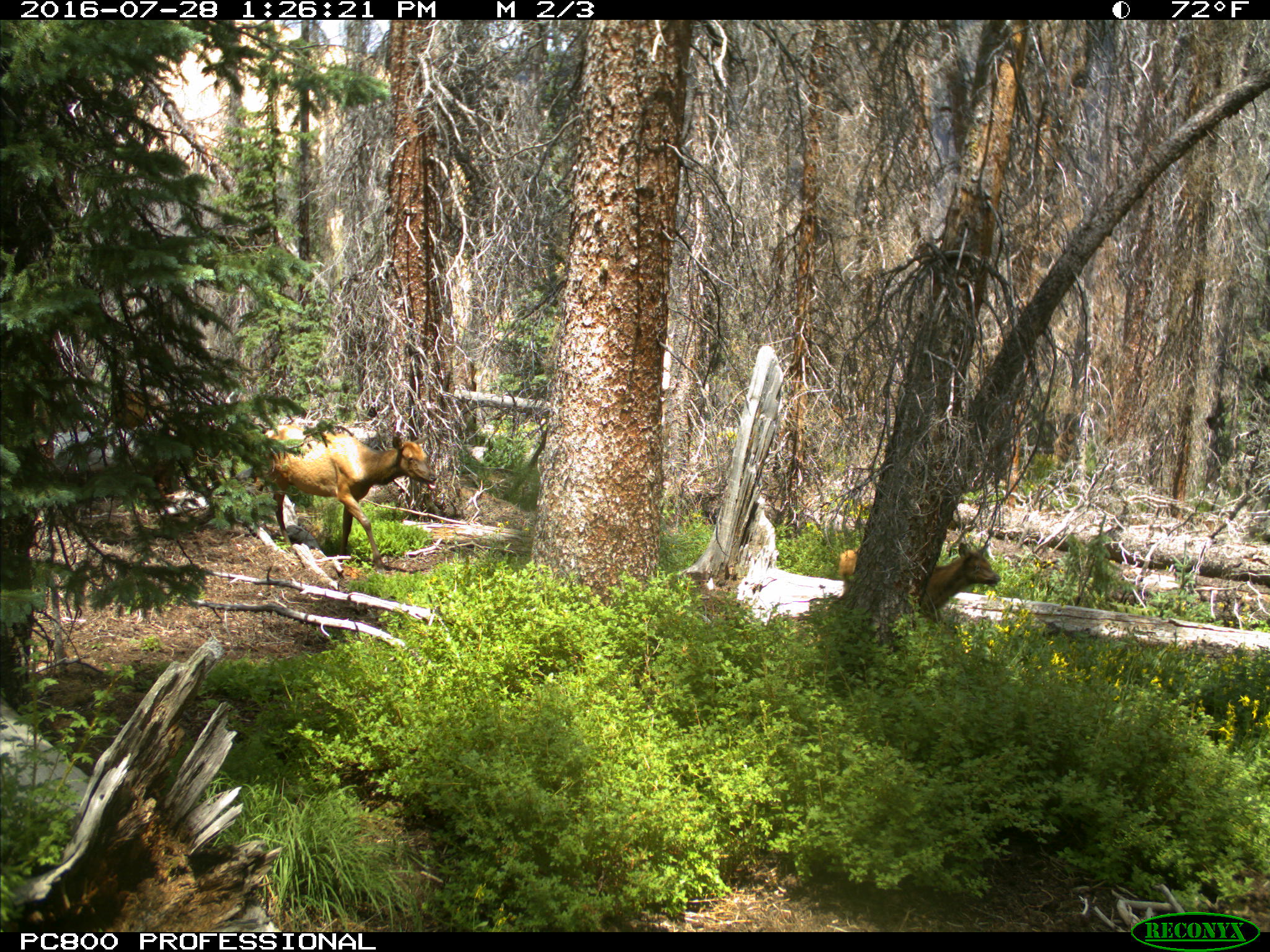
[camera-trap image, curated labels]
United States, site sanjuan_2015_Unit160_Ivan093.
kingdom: Animalia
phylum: Chordata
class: Mammalia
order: Artiodactyla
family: Cervidae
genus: Cervus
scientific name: Cervus elaphus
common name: red deer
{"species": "Cervus elaphus (red deer)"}